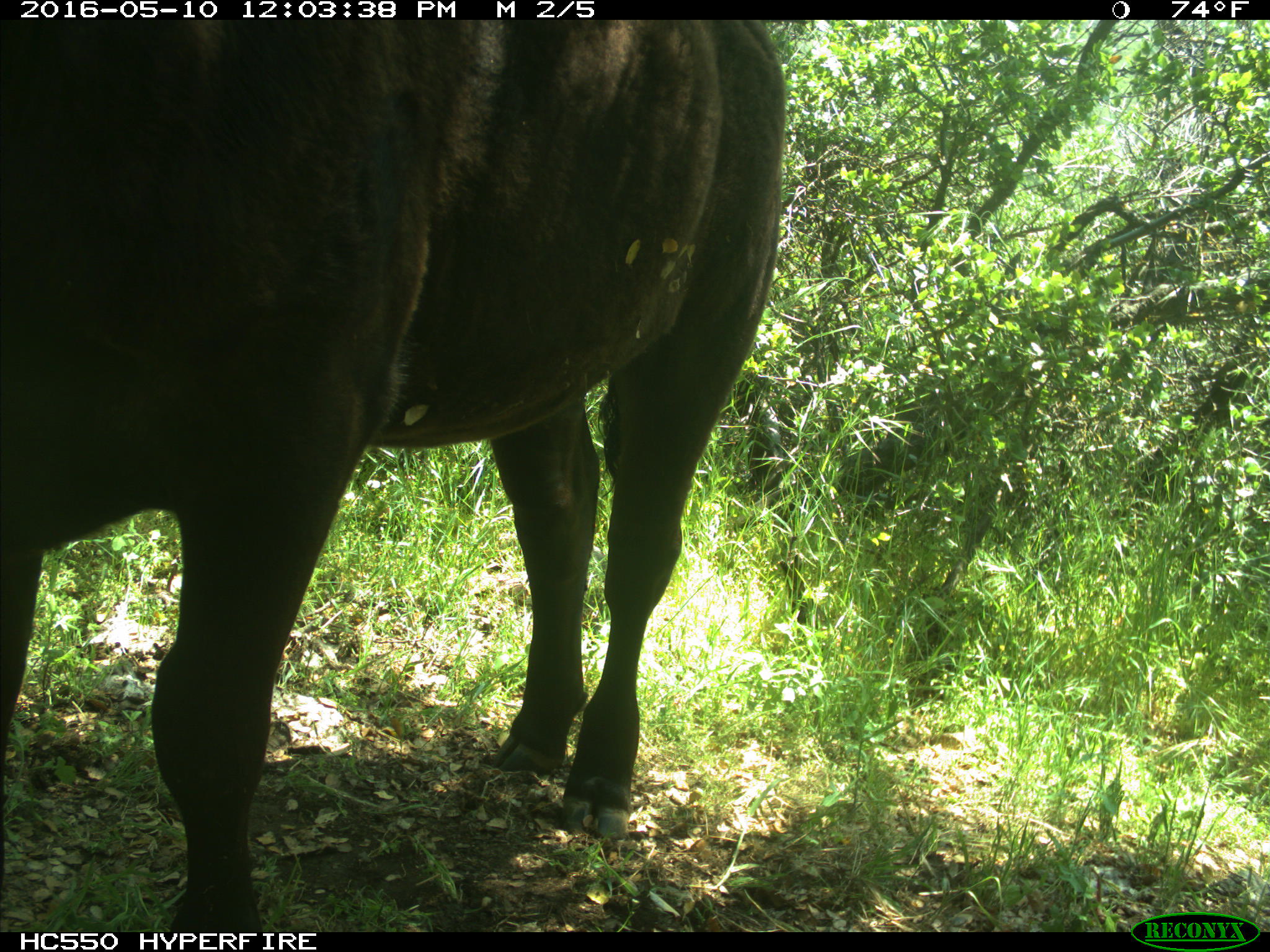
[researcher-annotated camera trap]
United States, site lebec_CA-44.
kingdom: Animalia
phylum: Chordata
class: Mammalia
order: Artiodactyla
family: Bovidae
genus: Bos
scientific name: Bos taurus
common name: domestic cow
Bos taurus (domestic cow).